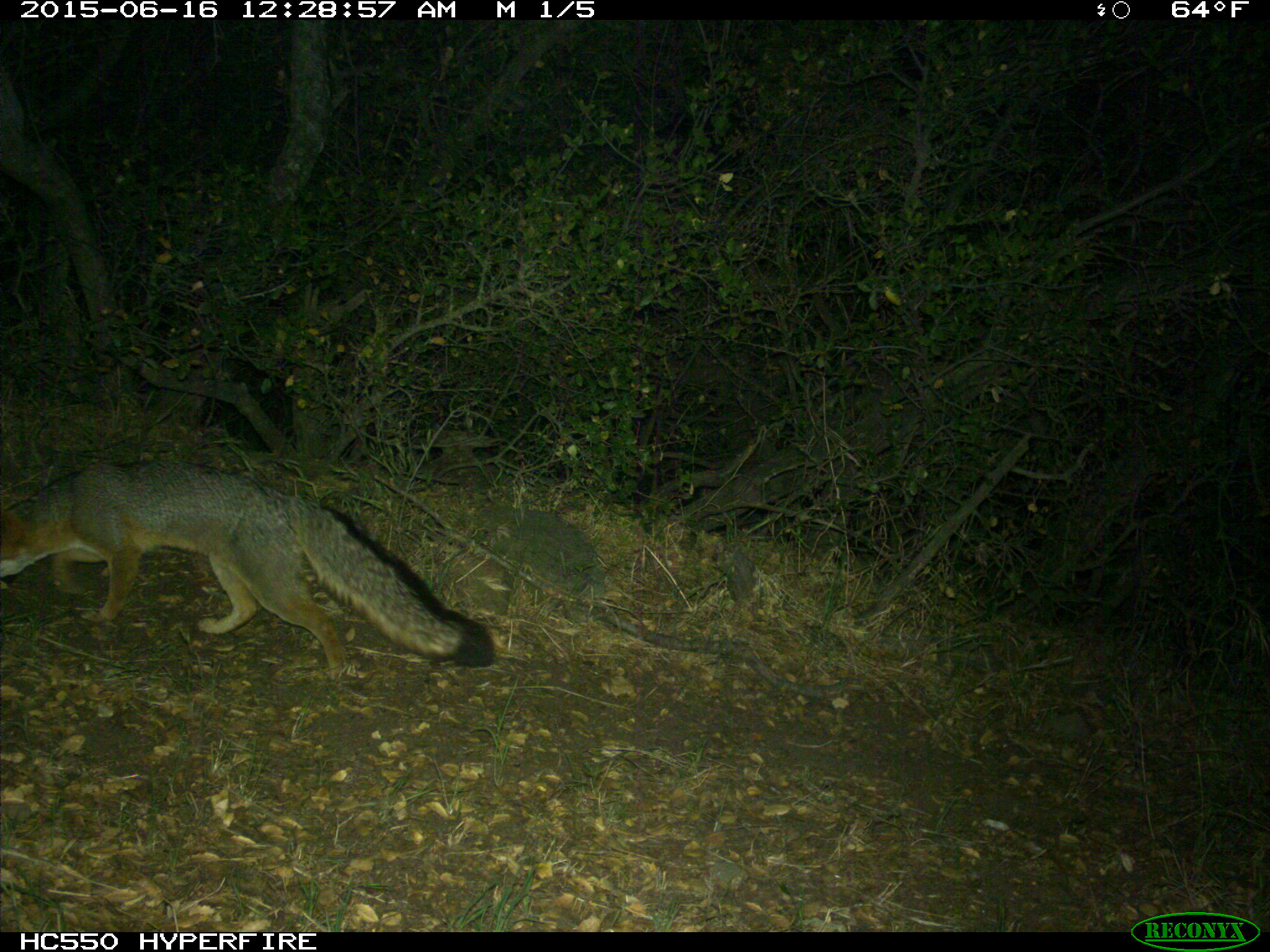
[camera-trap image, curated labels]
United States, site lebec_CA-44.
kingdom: Animalia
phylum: Chordata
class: Mammalia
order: Carnivora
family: Canidae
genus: Urocyon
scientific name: Urocyon cinereoargenteus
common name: gray fox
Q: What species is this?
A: Urocyon cinereoargenteus (gray fox).